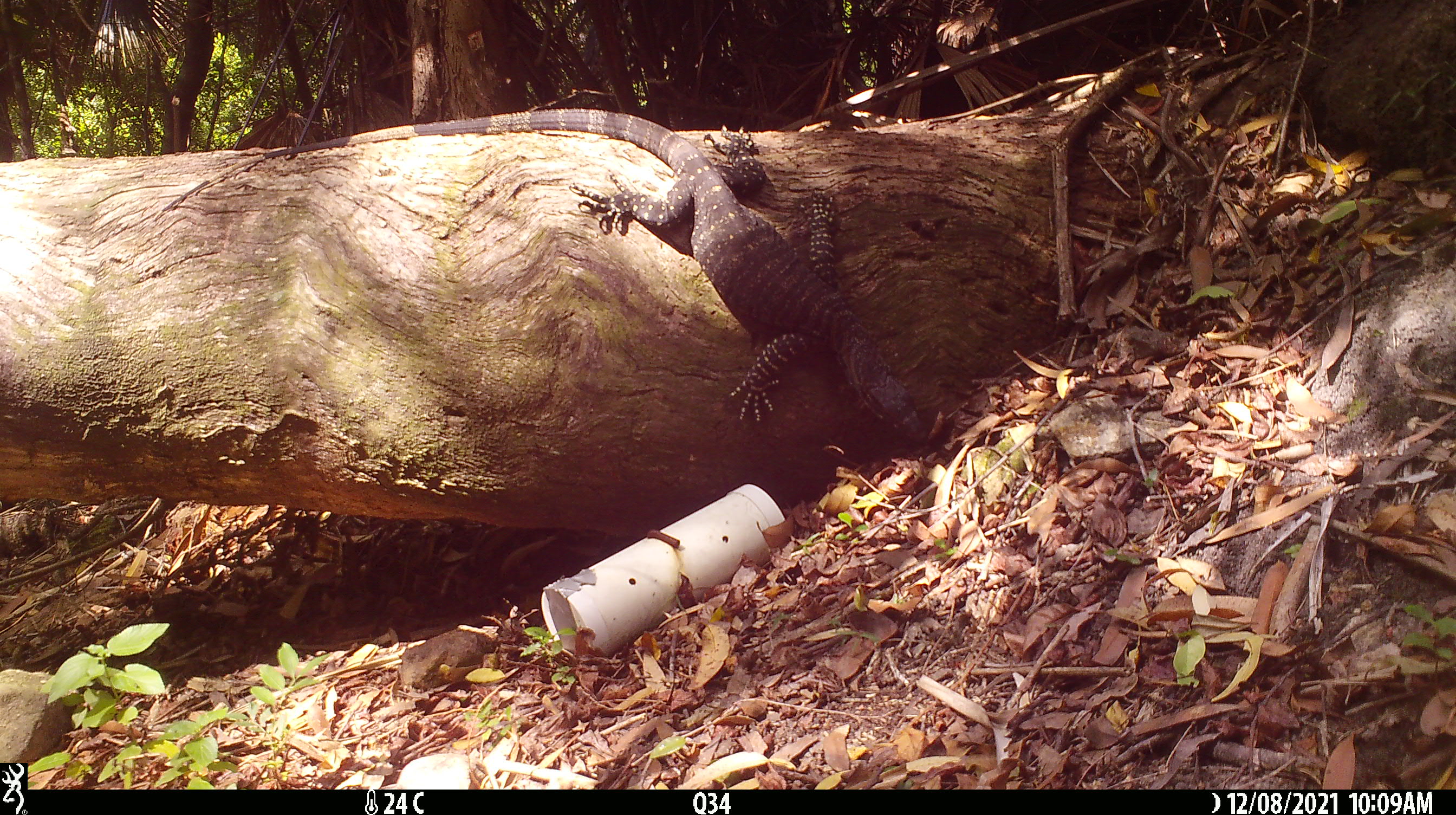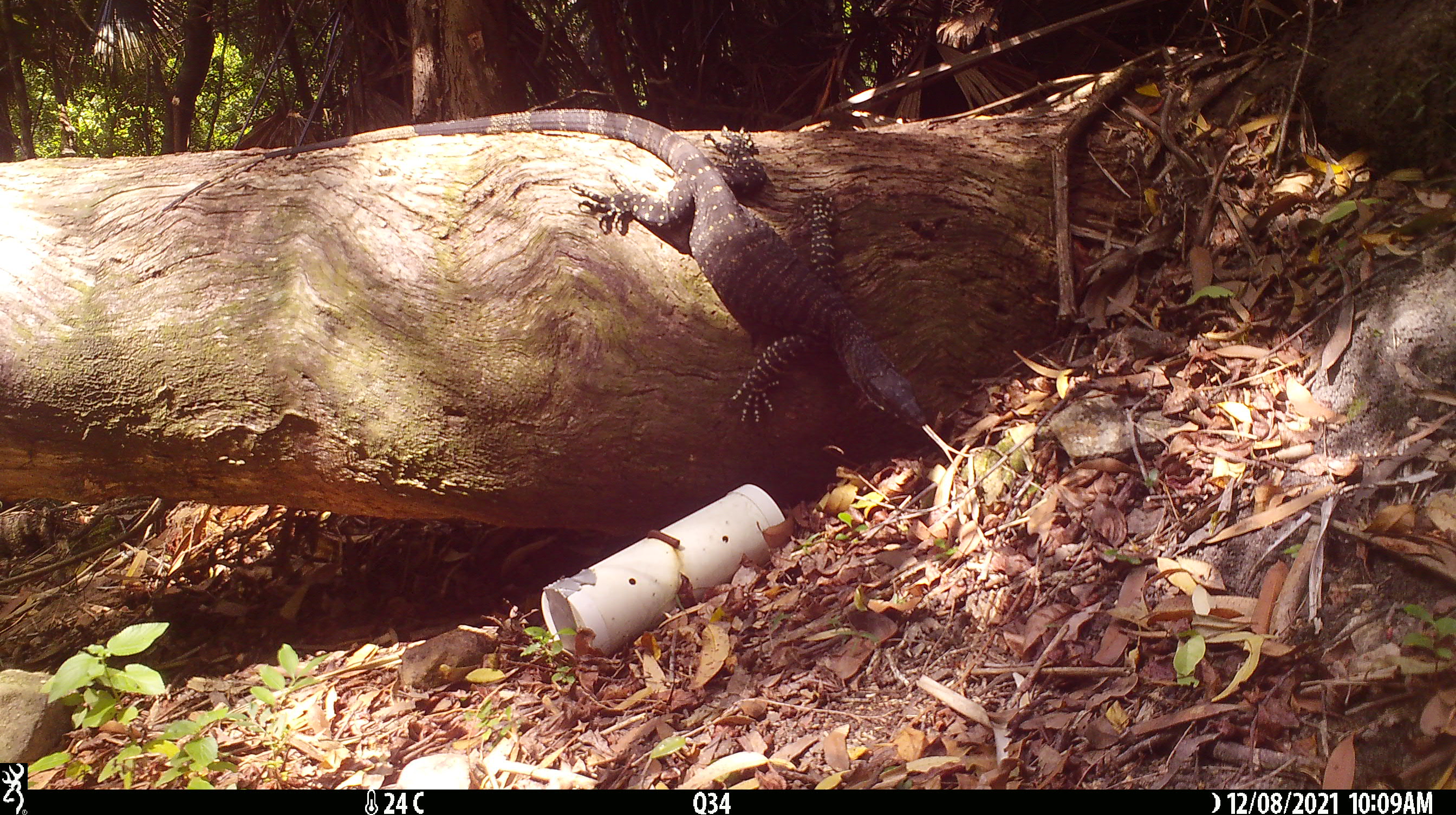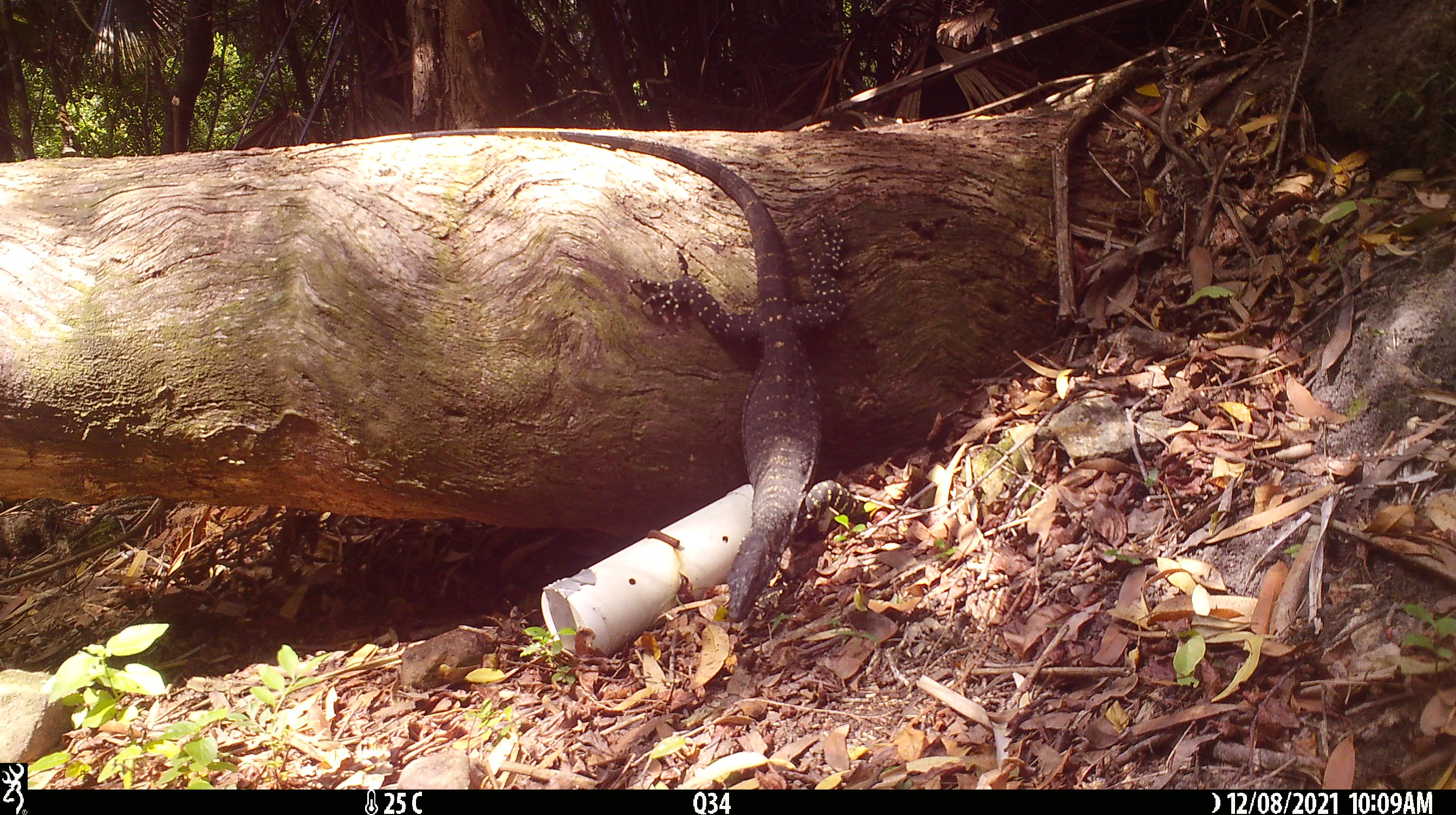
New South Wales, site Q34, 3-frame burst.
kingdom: Animalia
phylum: Chordata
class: Reptilia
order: Squamata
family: Varanidae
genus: Varanus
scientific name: Varanus varius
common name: lace monitor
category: goanna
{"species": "goanna (lace monitor) (Varanus varius)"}